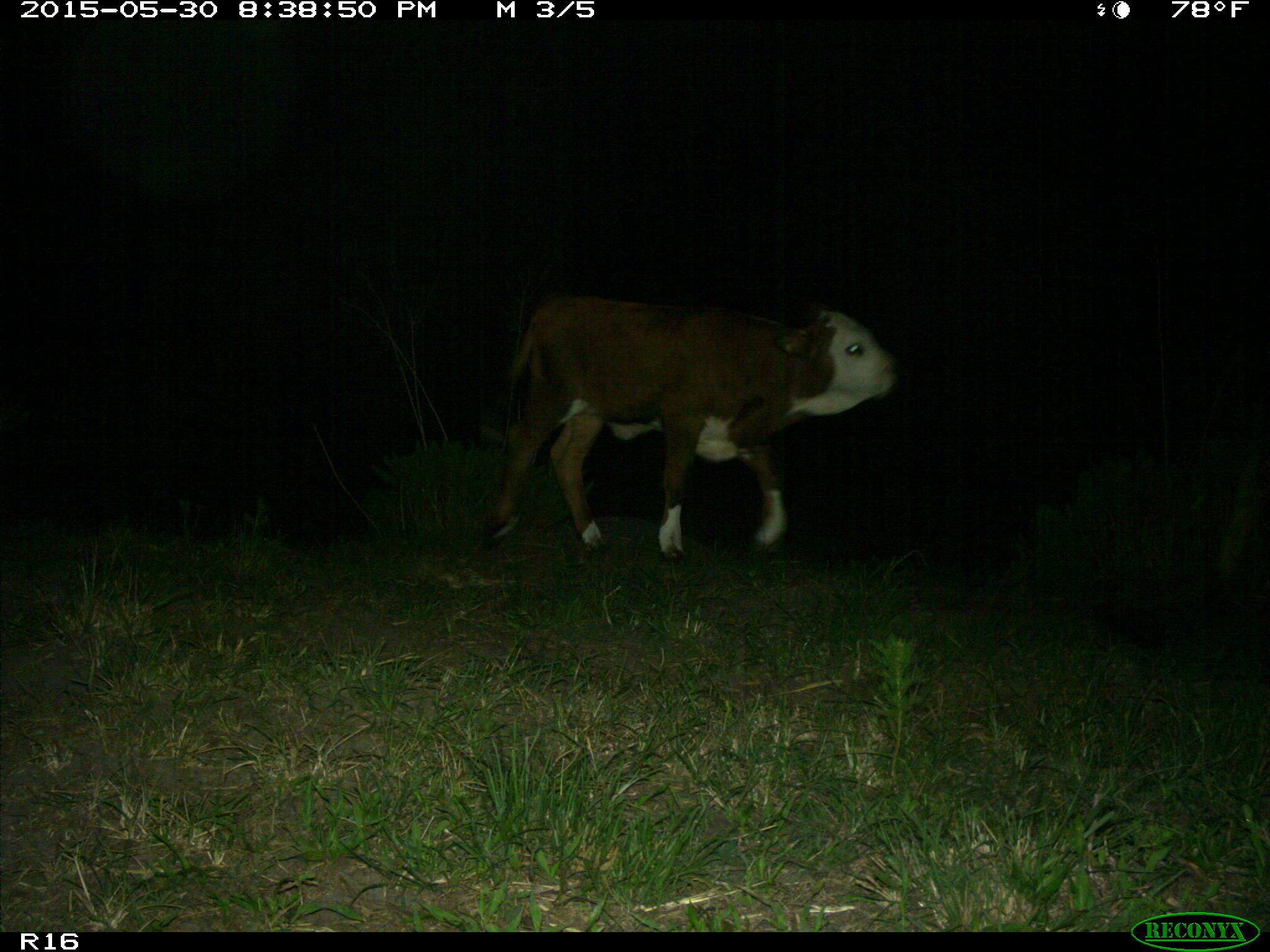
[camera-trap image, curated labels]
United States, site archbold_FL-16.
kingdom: Animalia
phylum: Chordata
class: Mammalia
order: Artiodactyla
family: Bovidae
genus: Bos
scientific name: Bos taurus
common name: domestic cow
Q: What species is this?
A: Bos taurus (domestic cow).